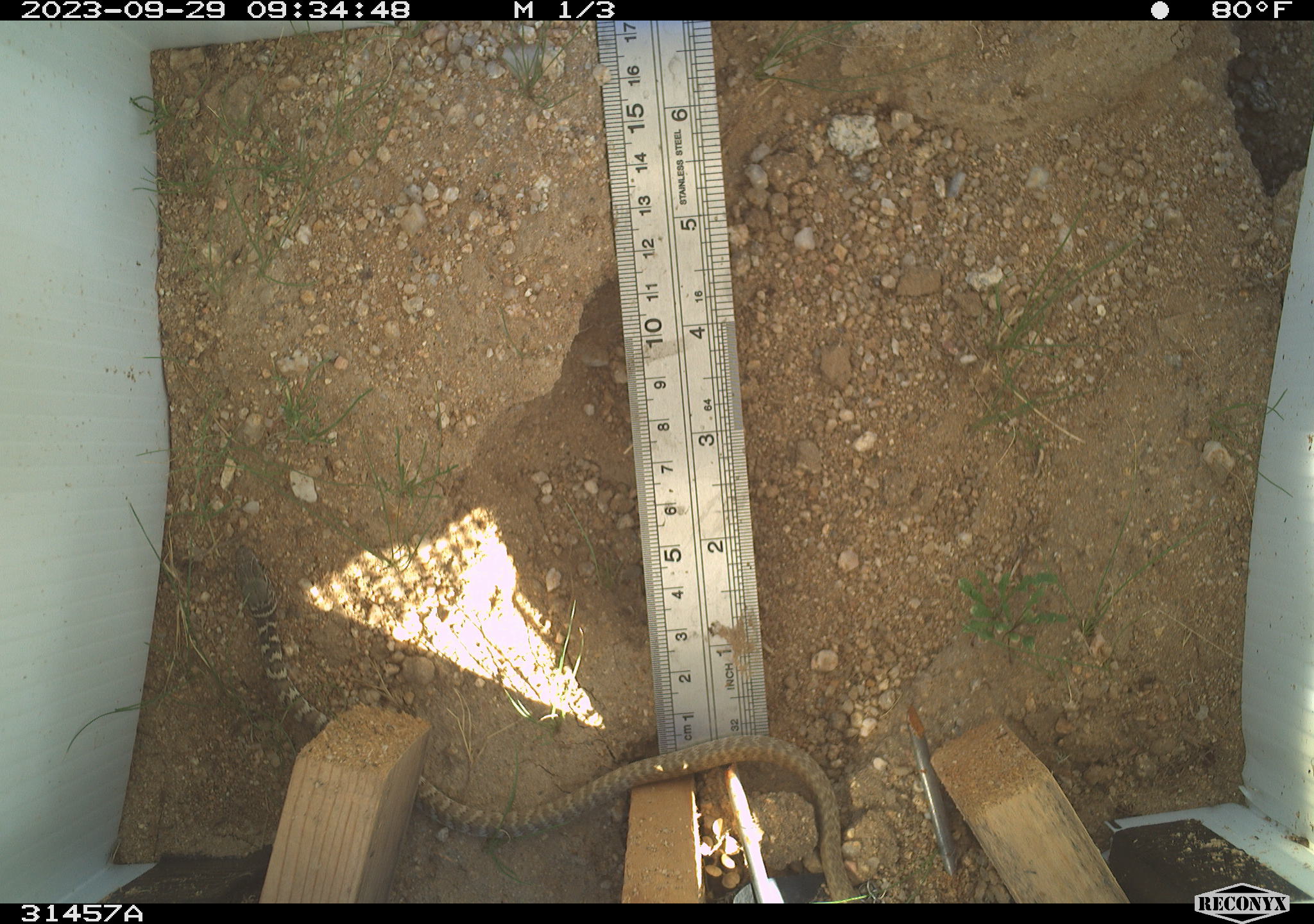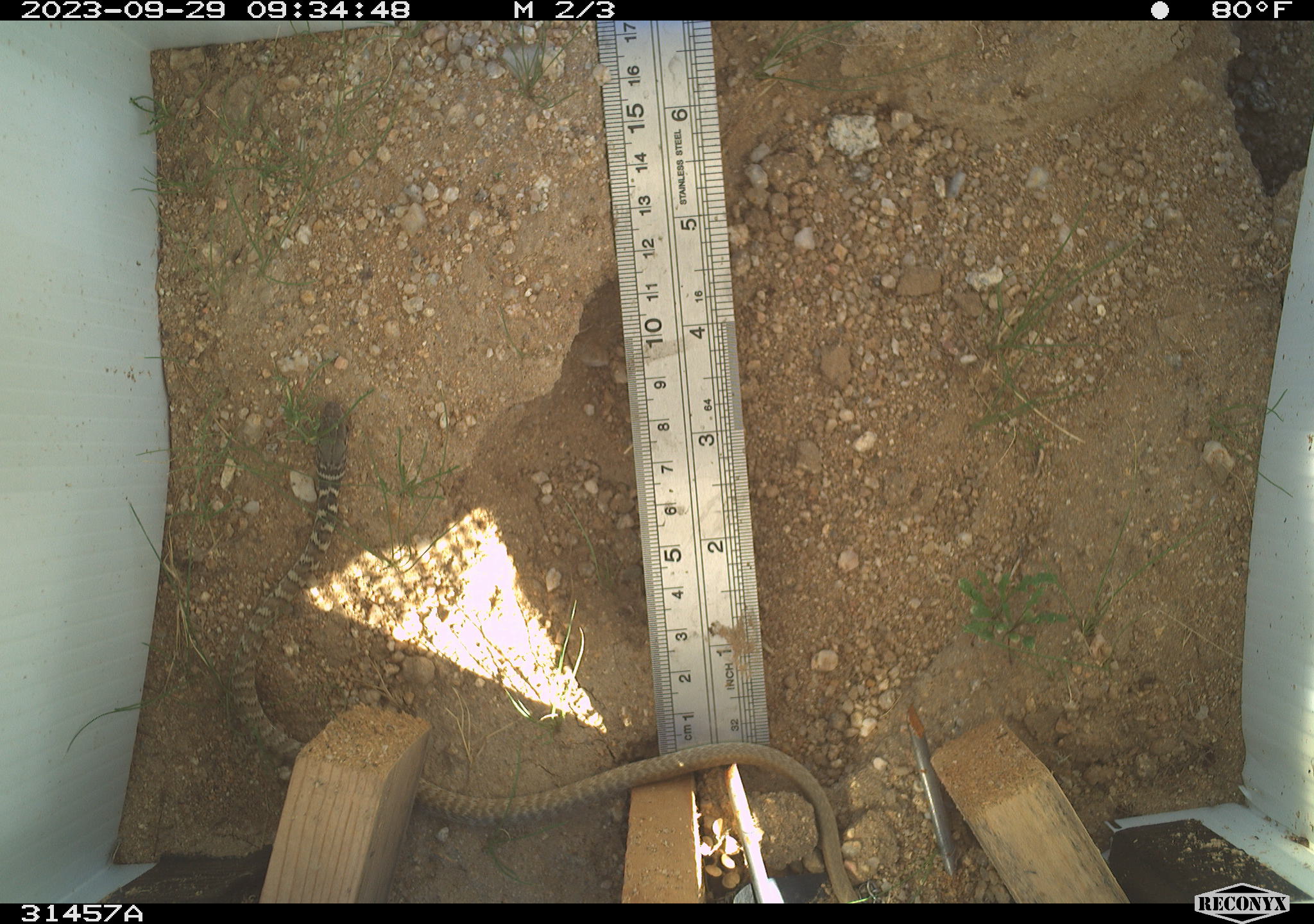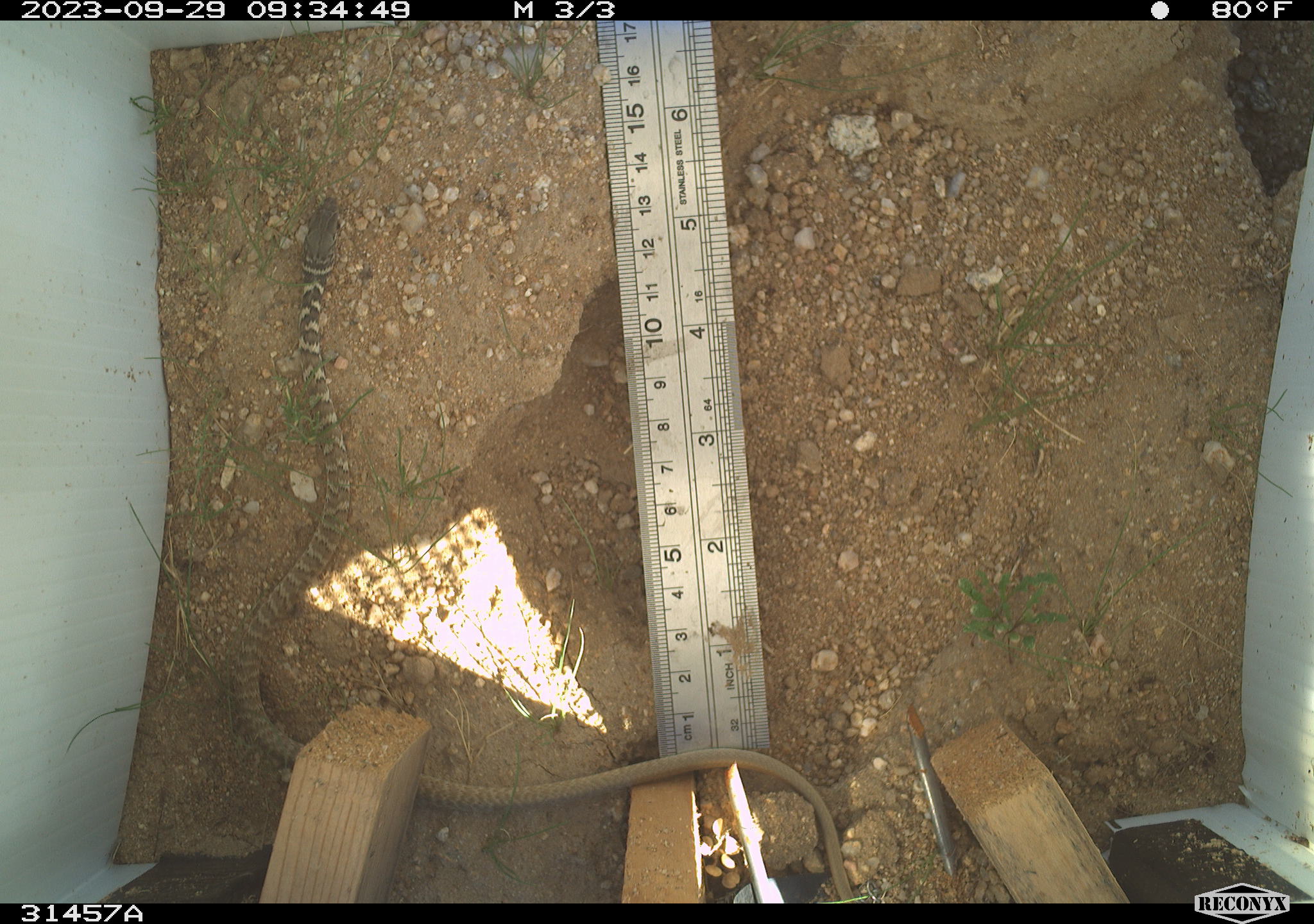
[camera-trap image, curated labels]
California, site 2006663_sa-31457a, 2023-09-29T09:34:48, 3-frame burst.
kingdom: Animalia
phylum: Chordata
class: Reptilia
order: Squamata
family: Colubridae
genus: Masticophis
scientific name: Masticophis flagellum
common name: coachwhip